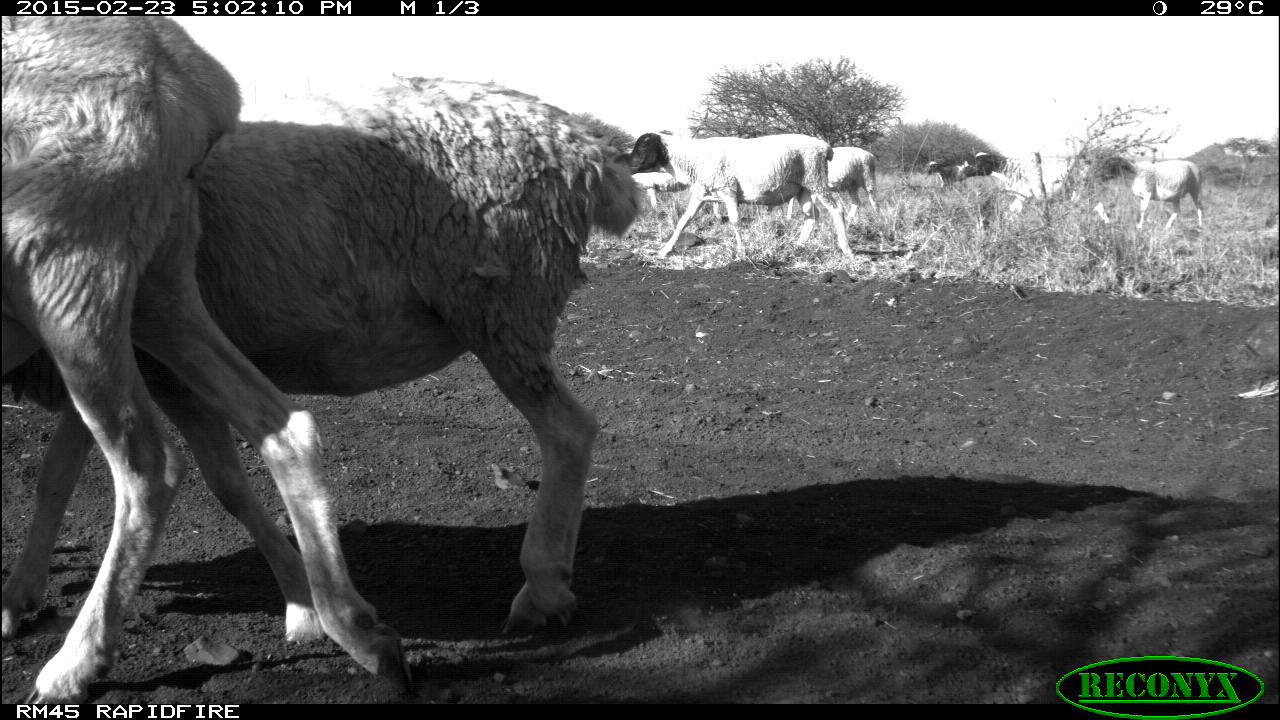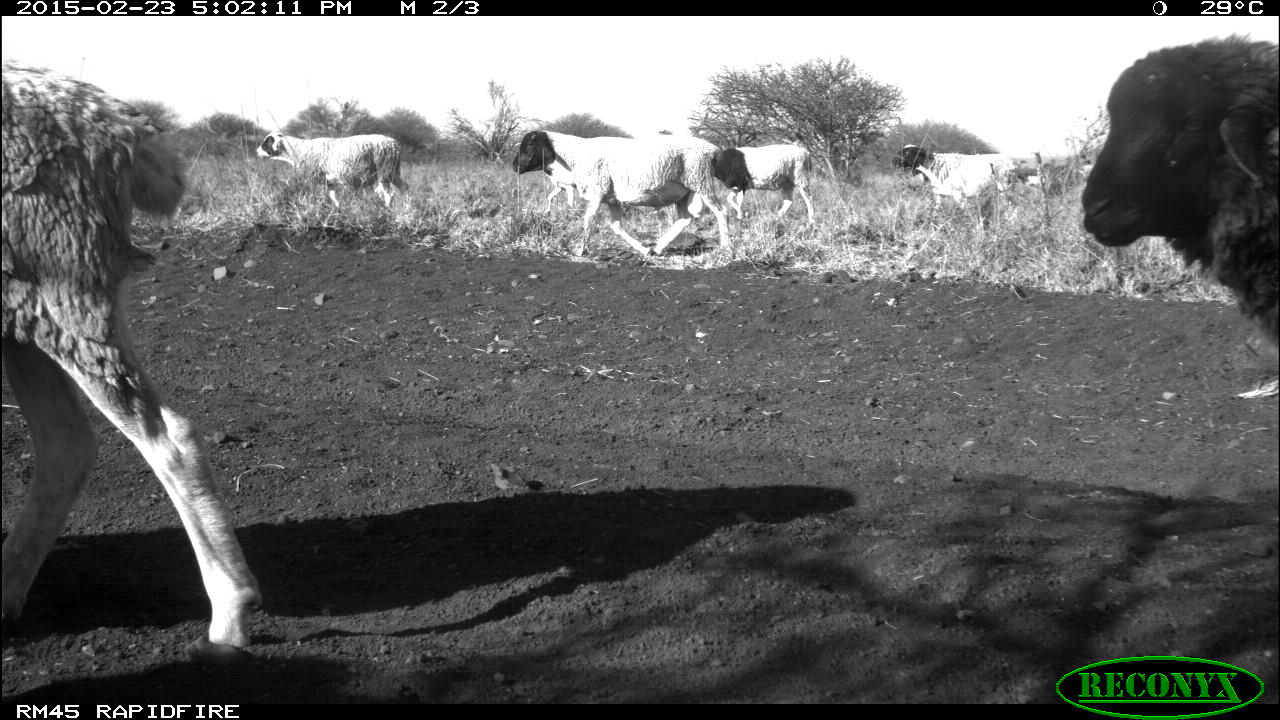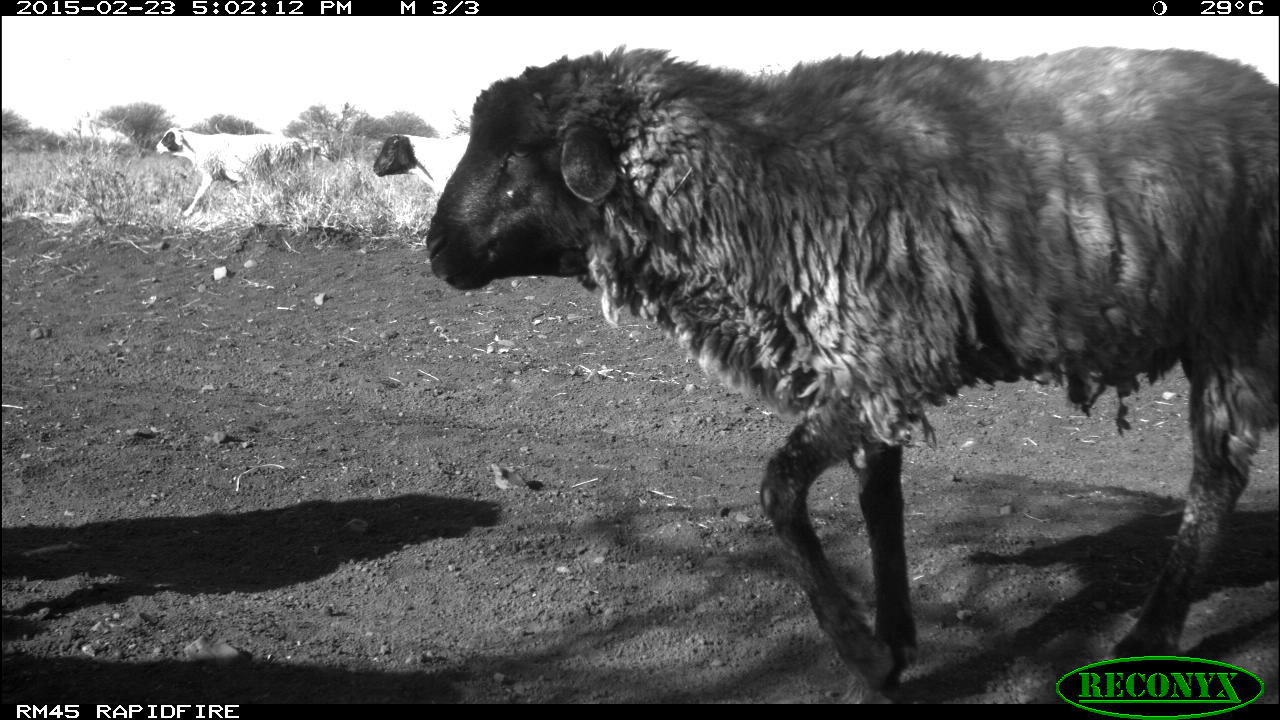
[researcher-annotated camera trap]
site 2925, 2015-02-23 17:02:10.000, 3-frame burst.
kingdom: Animalia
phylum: Chordata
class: Mammalia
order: Artiodactyla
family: Bovidae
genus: Ovis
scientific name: Ovis aries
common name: domestic sheep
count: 17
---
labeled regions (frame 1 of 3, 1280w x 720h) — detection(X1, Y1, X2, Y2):
ovis aries: detection(0, 76, 645, 645); detection(0, 16, 411, 701); detection(626, 131, 853, 263); detection(1100, 155, 1211, 233); detection(957, 151, 1073, 213); detection(822, 145, 878, 219); detection(923, 151, 1000, 186); detection(631, 172, 690, 212)